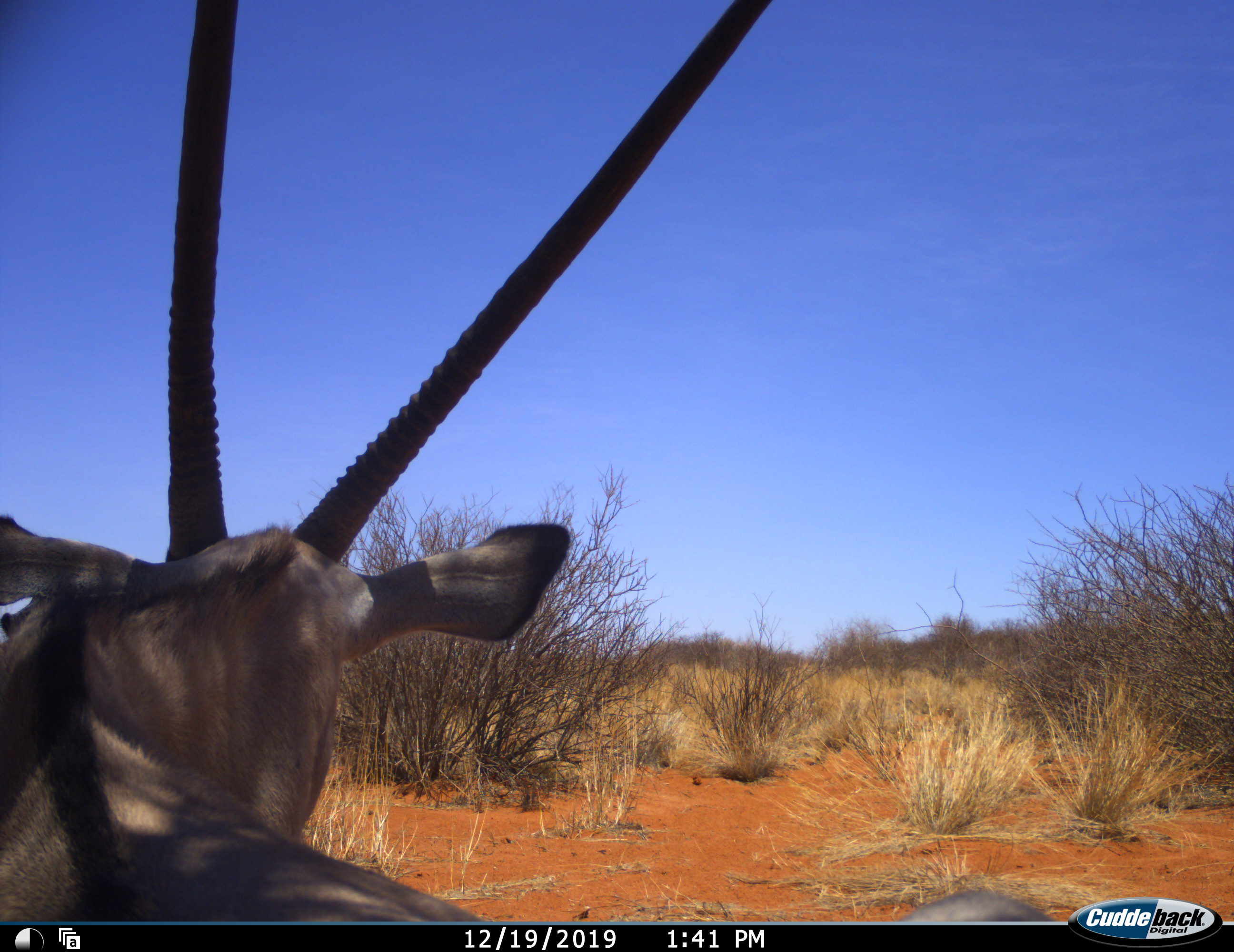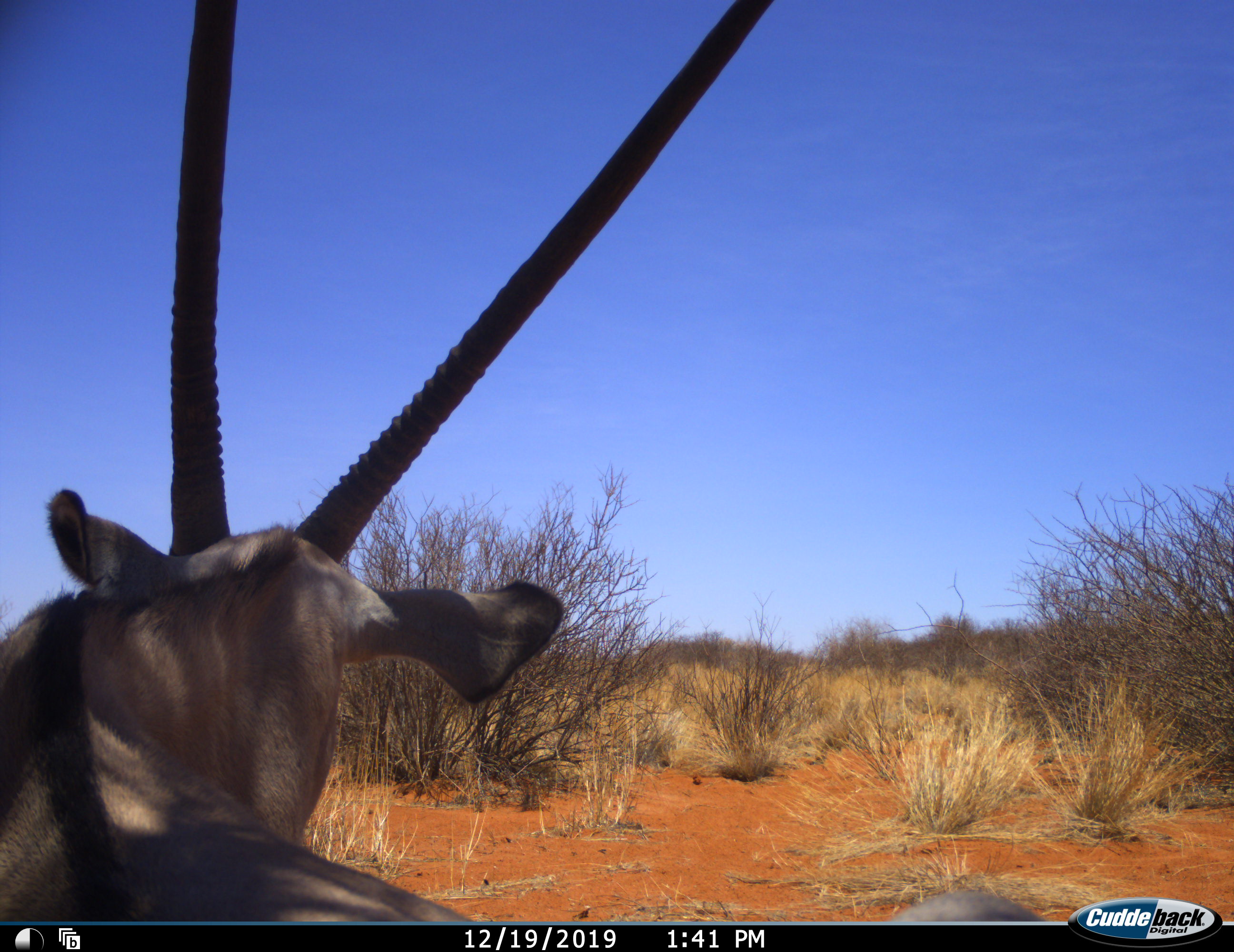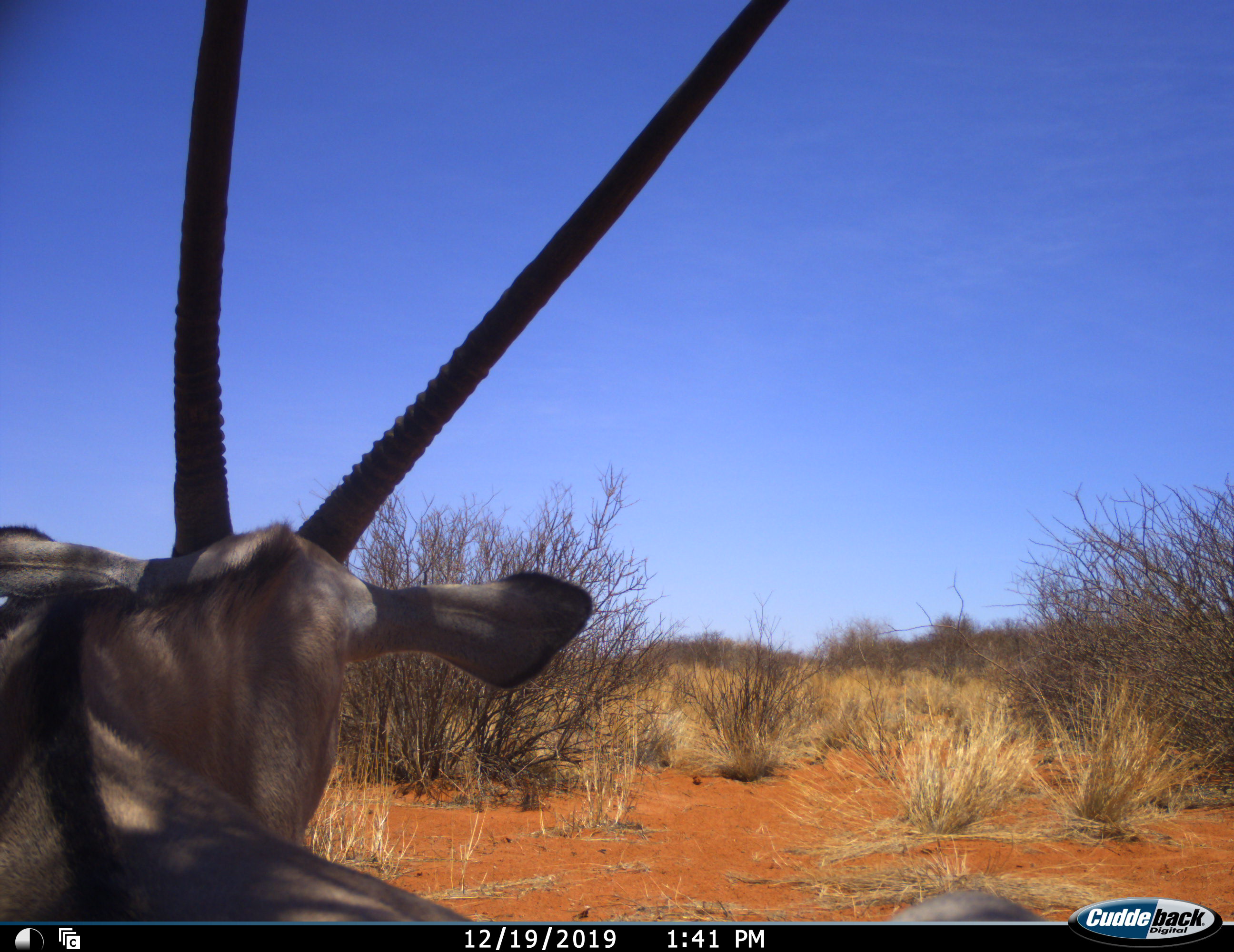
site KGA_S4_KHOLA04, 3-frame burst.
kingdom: Animalia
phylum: Chordata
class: Mammalia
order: Artiodactyla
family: Bovidae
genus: Oryx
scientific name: Oryx gazella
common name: gemsbok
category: oryx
Oryx (gemsbok) (Oryx gazella), count 1. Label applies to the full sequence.